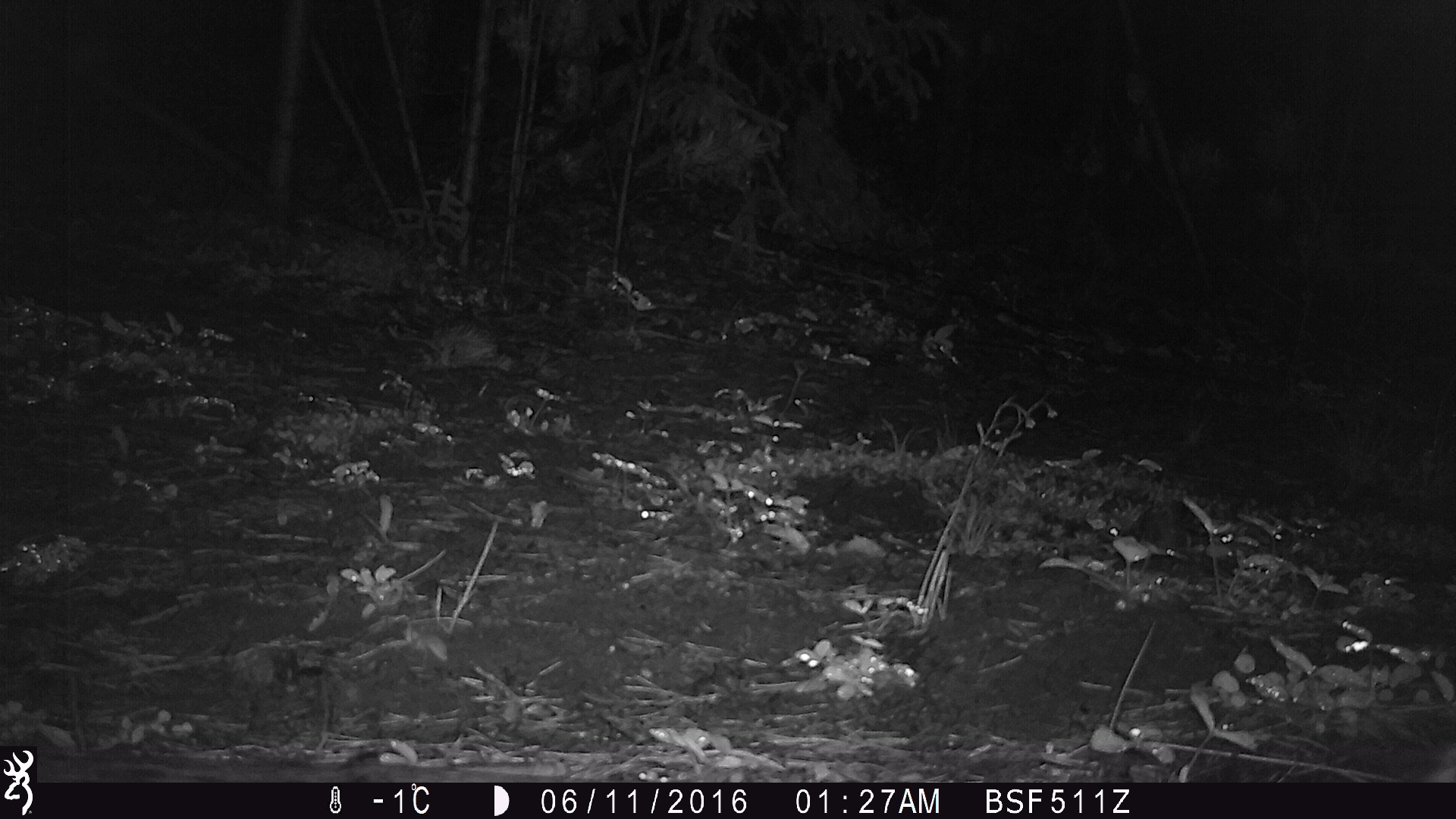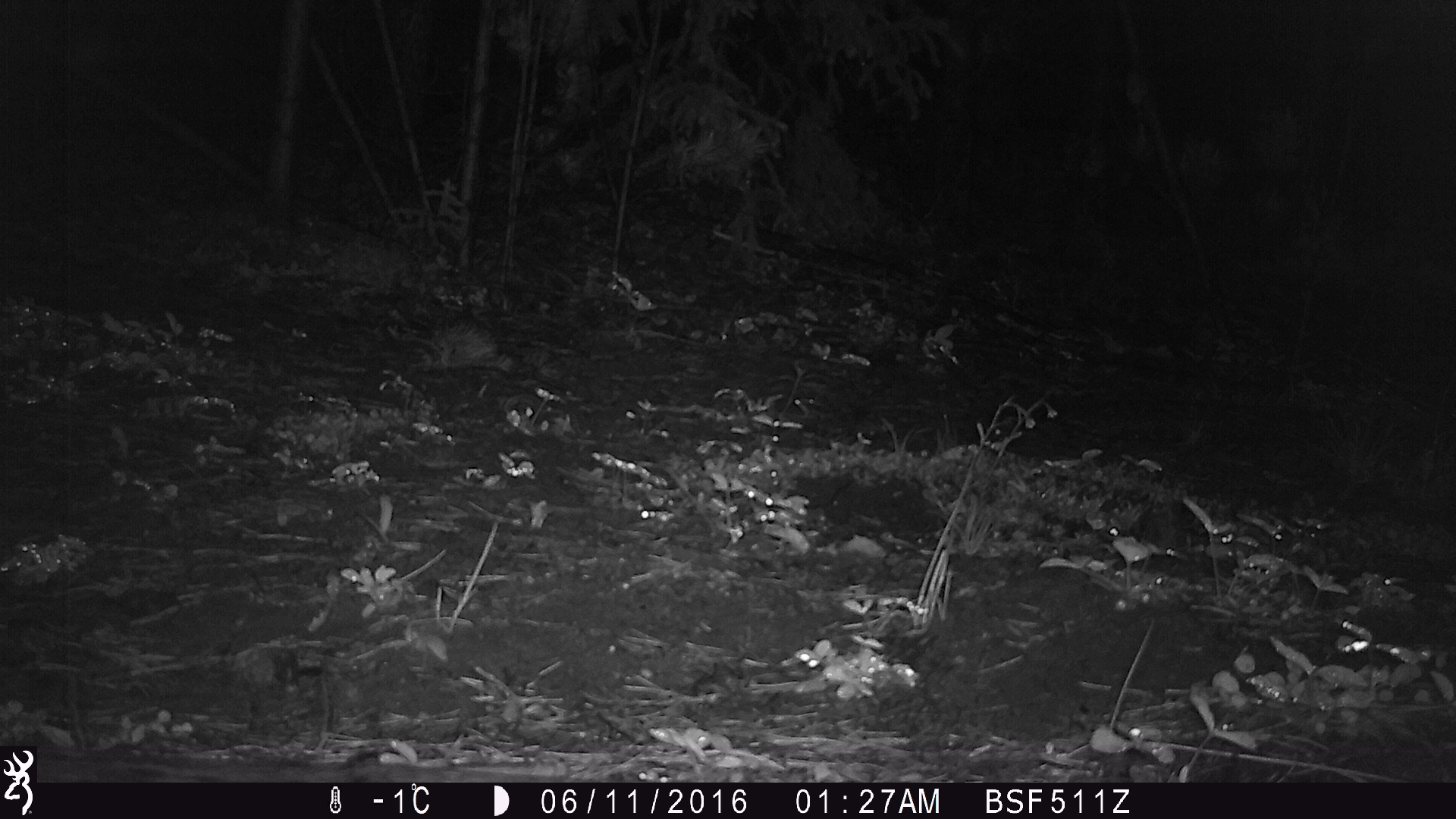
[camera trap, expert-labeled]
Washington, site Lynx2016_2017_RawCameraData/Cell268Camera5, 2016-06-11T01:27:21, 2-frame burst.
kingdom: Animalia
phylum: Chordata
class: Mammalia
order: Lagomorpha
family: Leporidae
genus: Lepus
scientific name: Lepus americanus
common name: snowshoe hare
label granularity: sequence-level